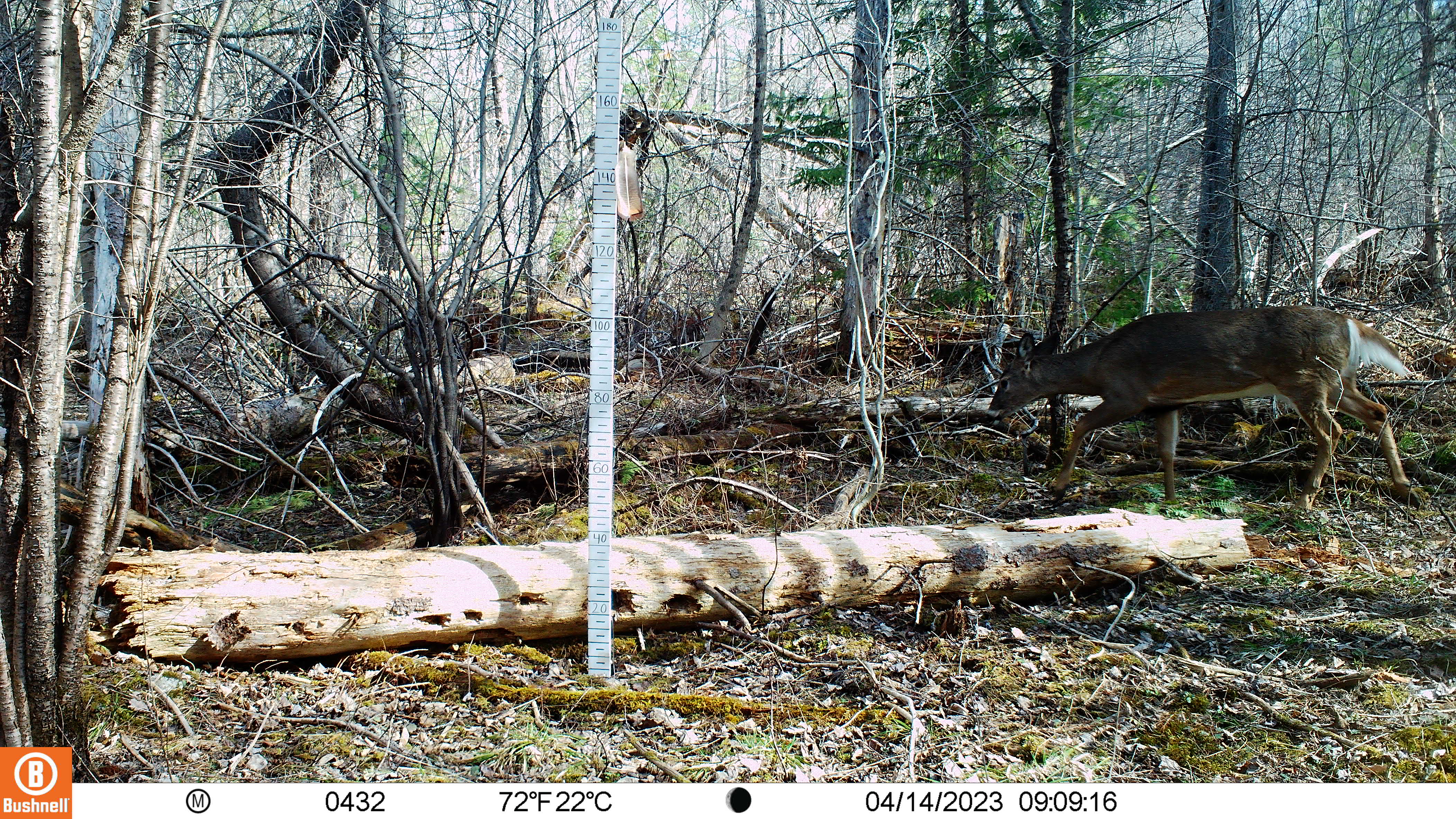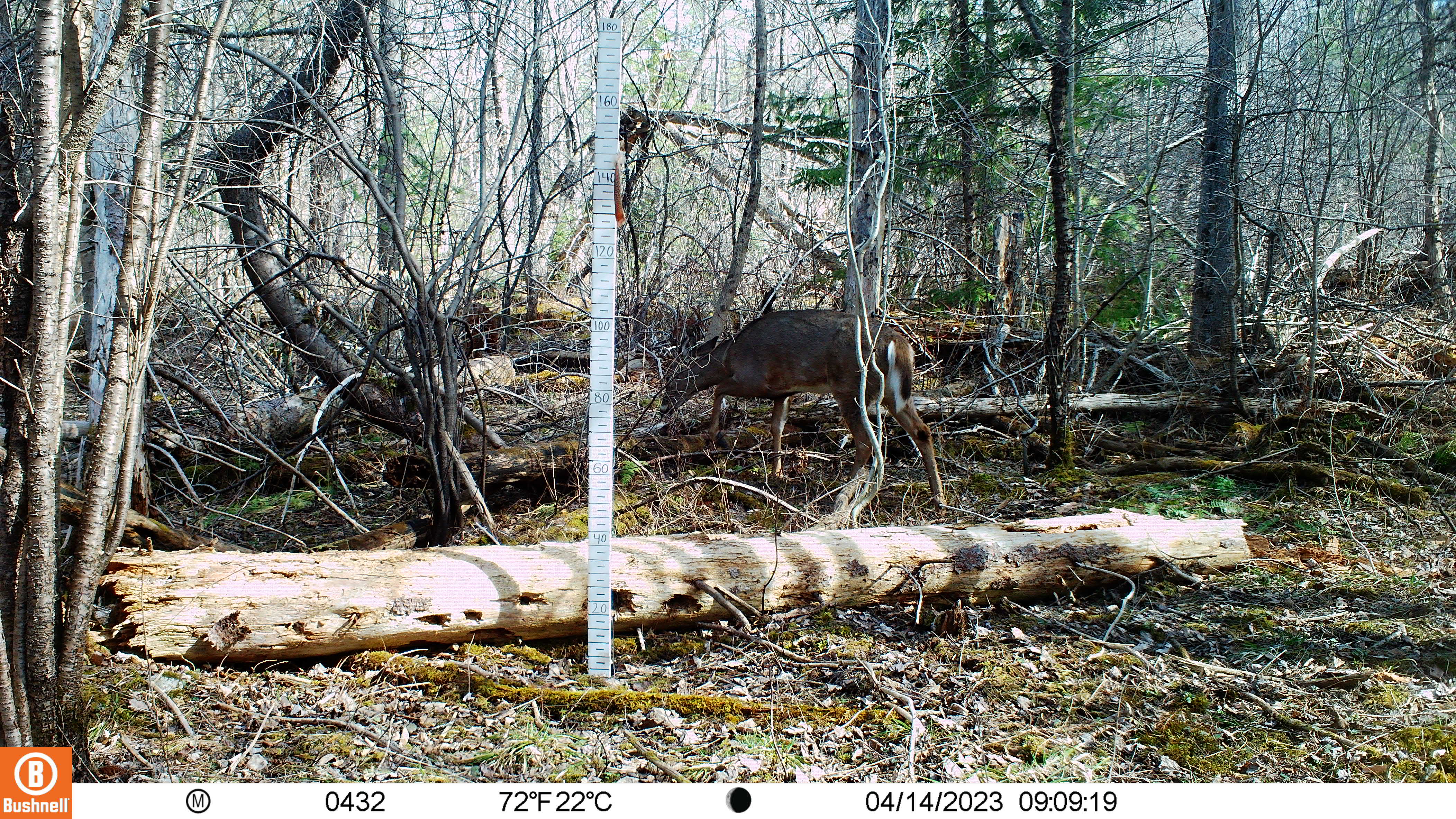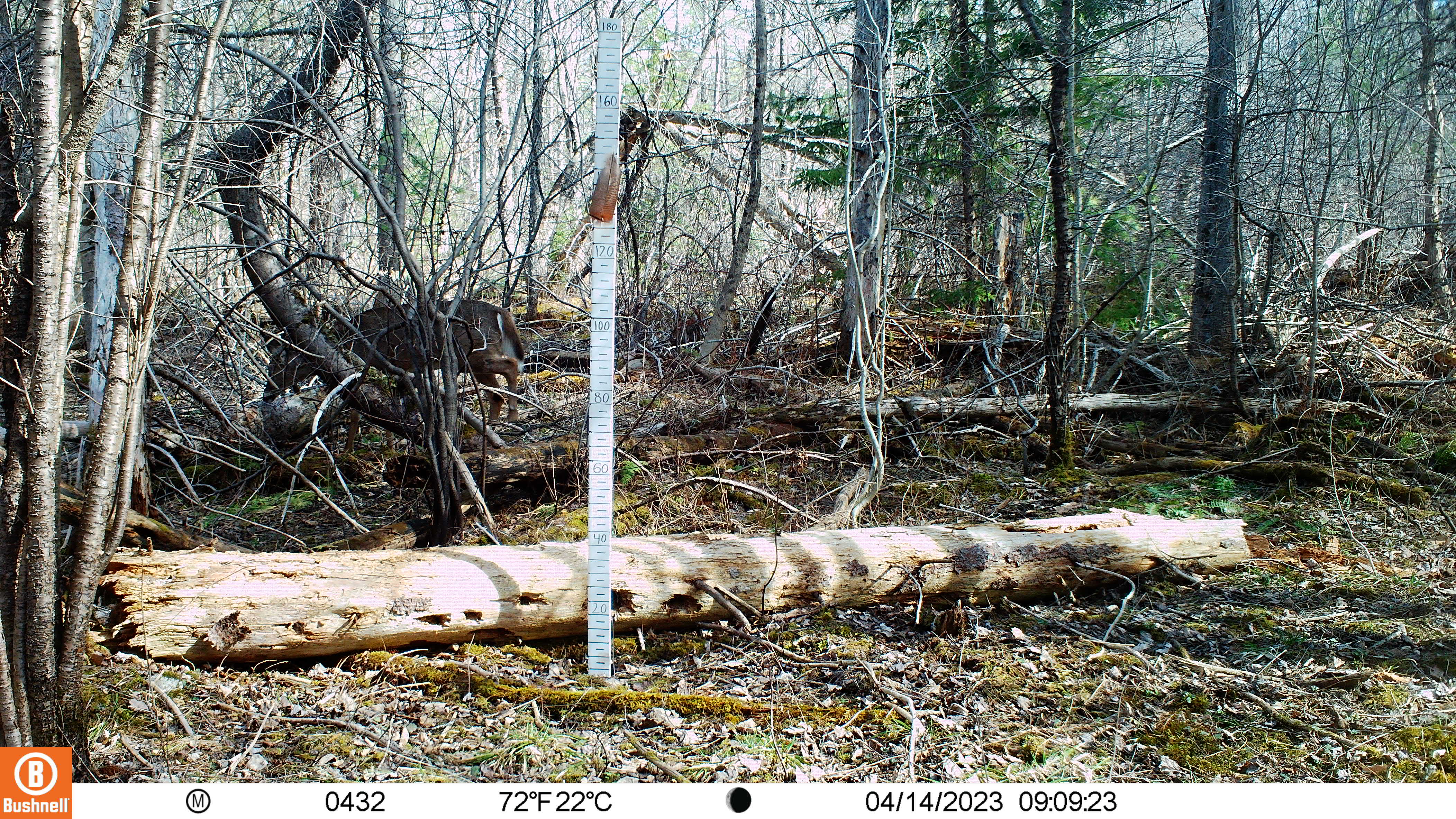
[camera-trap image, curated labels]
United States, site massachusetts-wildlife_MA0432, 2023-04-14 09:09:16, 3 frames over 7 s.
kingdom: Animalia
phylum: Chordata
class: Mammalia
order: Artiodactyla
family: Cervidae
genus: Odocoileus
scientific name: Odocoileus virginianus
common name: white-tailed deer